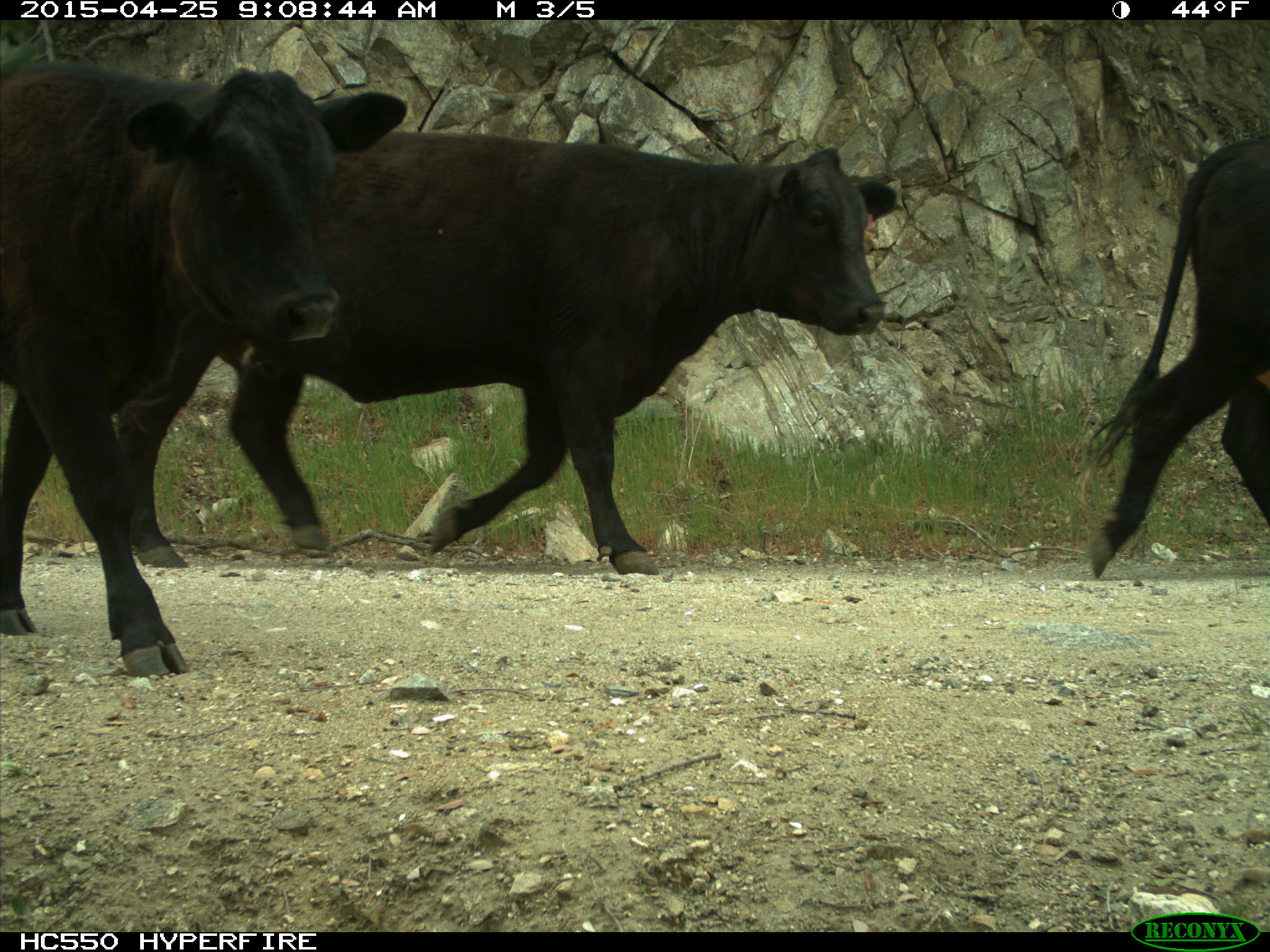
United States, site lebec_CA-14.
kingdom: Animalia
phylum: Chordata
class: Mammalia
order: Artiodactyla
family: Bovidae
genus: Bos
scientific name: Bos taurus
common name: domestic cow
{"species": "Bos taurus (domestic cow)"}